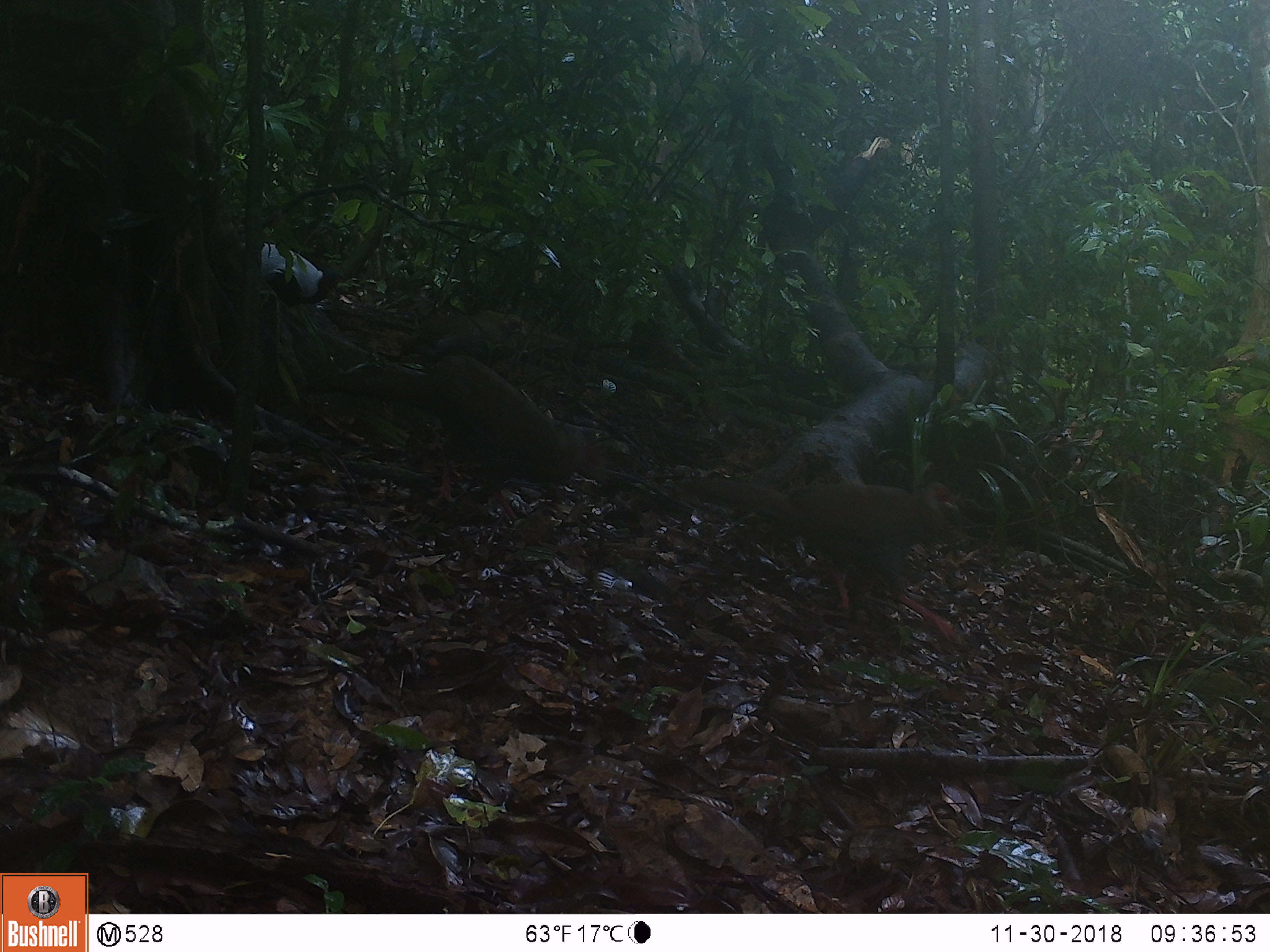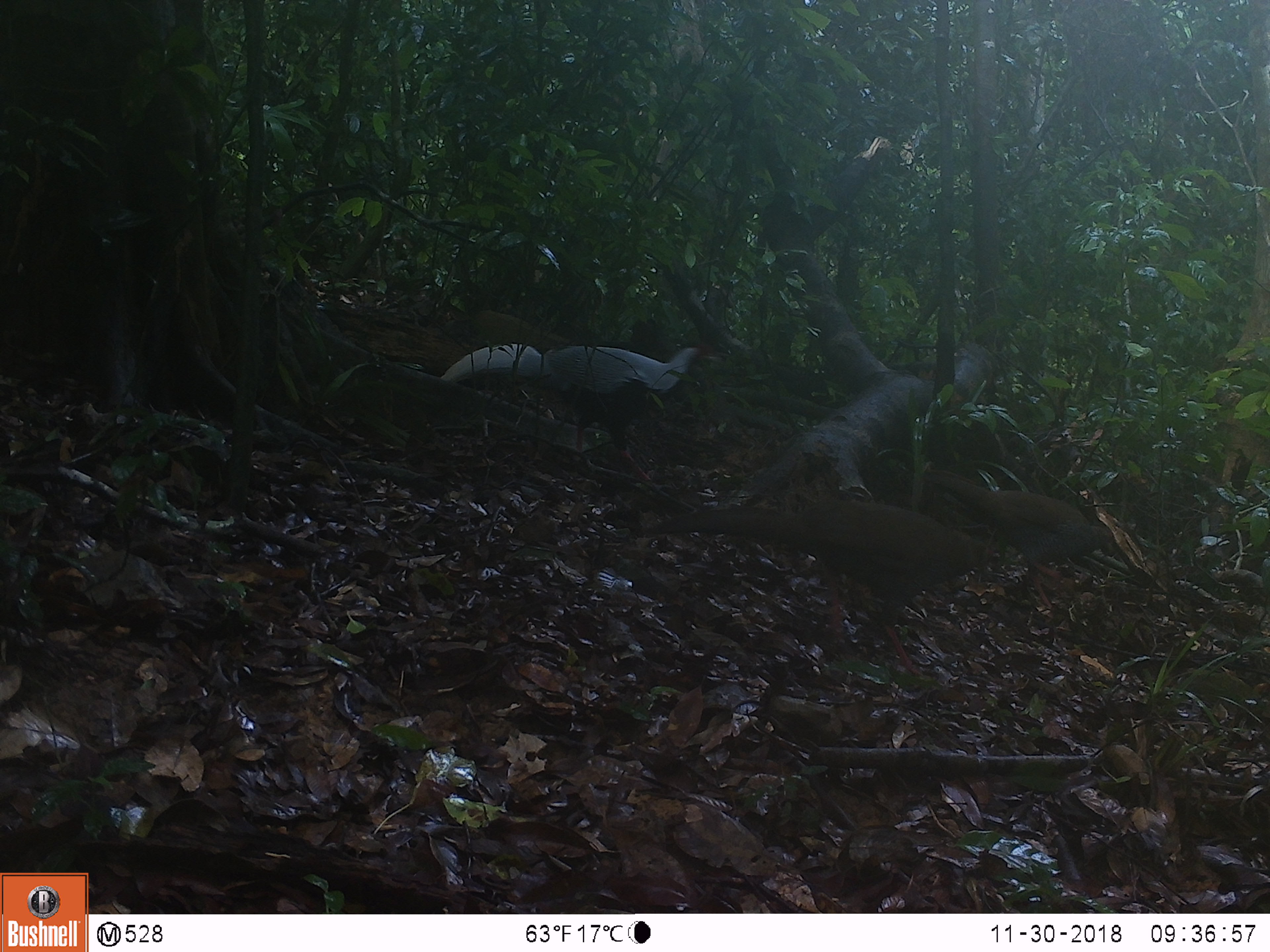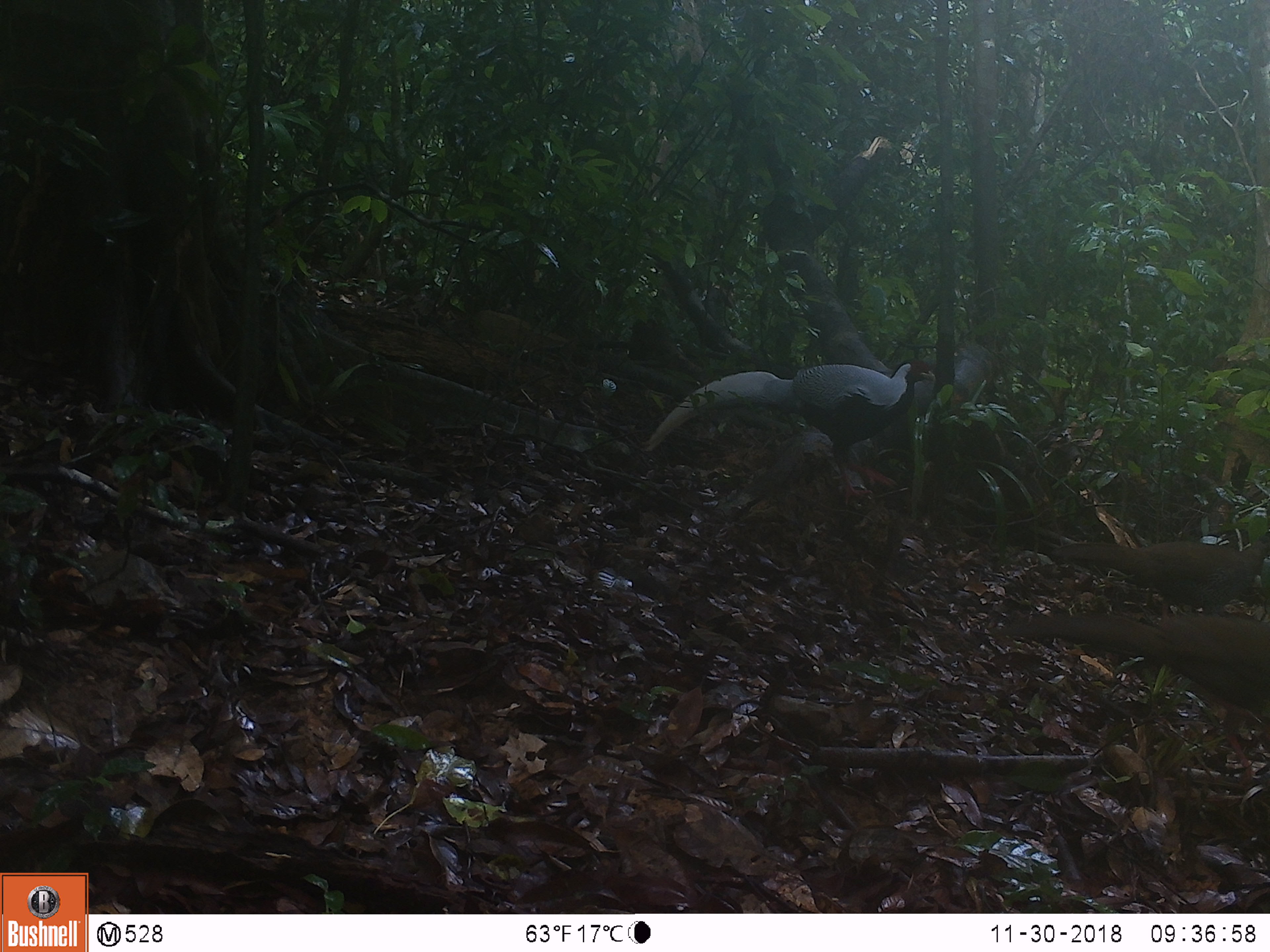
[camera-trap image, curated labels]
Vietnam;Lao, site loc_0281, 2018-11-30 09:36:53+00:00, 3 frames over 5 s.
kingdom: Animalia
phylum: Chordata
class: Aves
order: Galliformes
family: Phasianidae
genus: Lophura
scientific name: Lophura nycthemera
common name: silver pheasant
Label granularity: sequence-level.